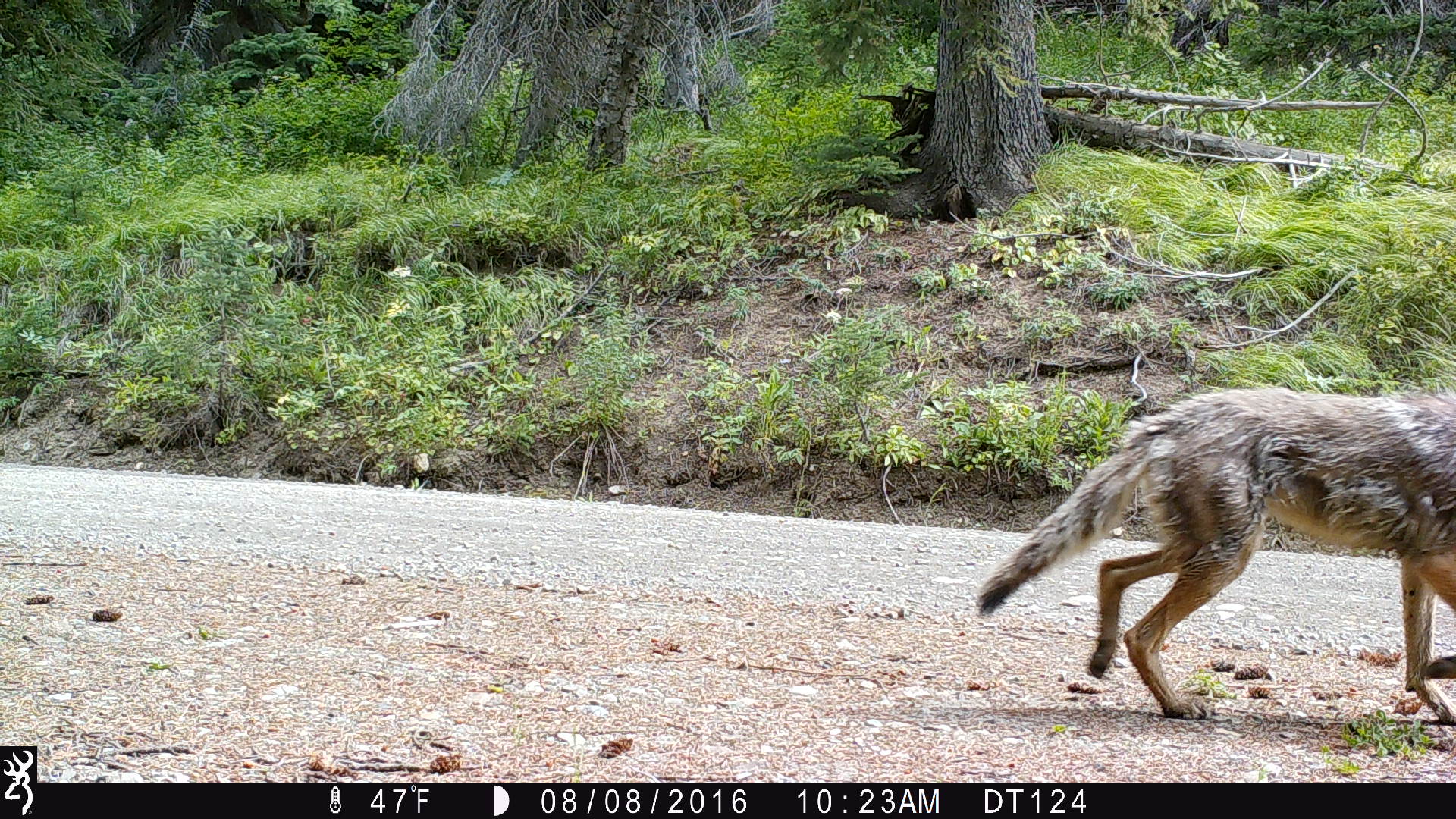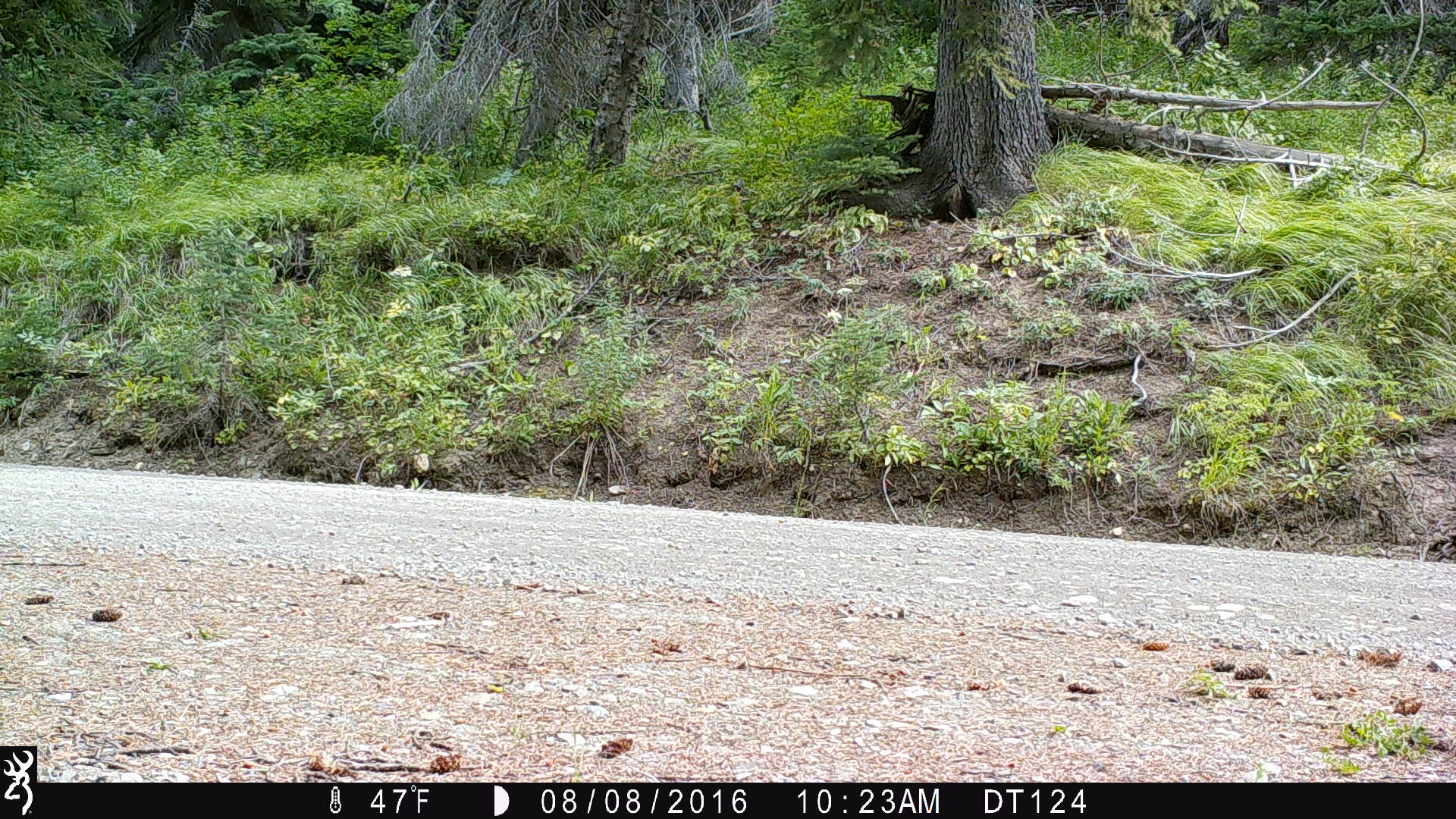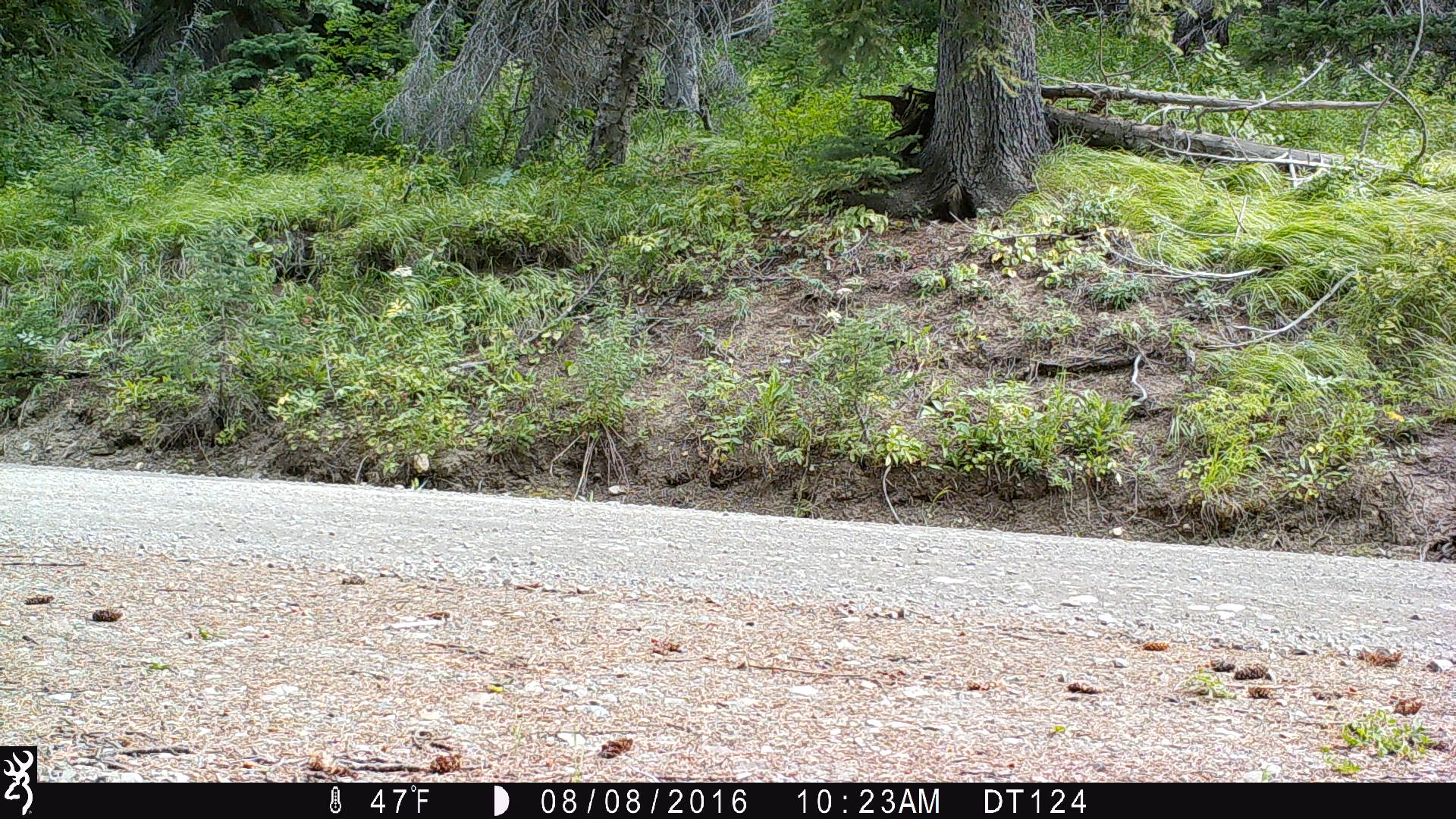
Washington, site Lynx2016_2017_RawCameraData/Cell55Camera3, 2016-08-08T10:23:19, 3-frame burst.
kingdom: Animalia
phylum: Chordata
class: Mammalia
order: Carnivora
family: Canidae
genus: Canis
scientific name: Canis latrans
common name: coyote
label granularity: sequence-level